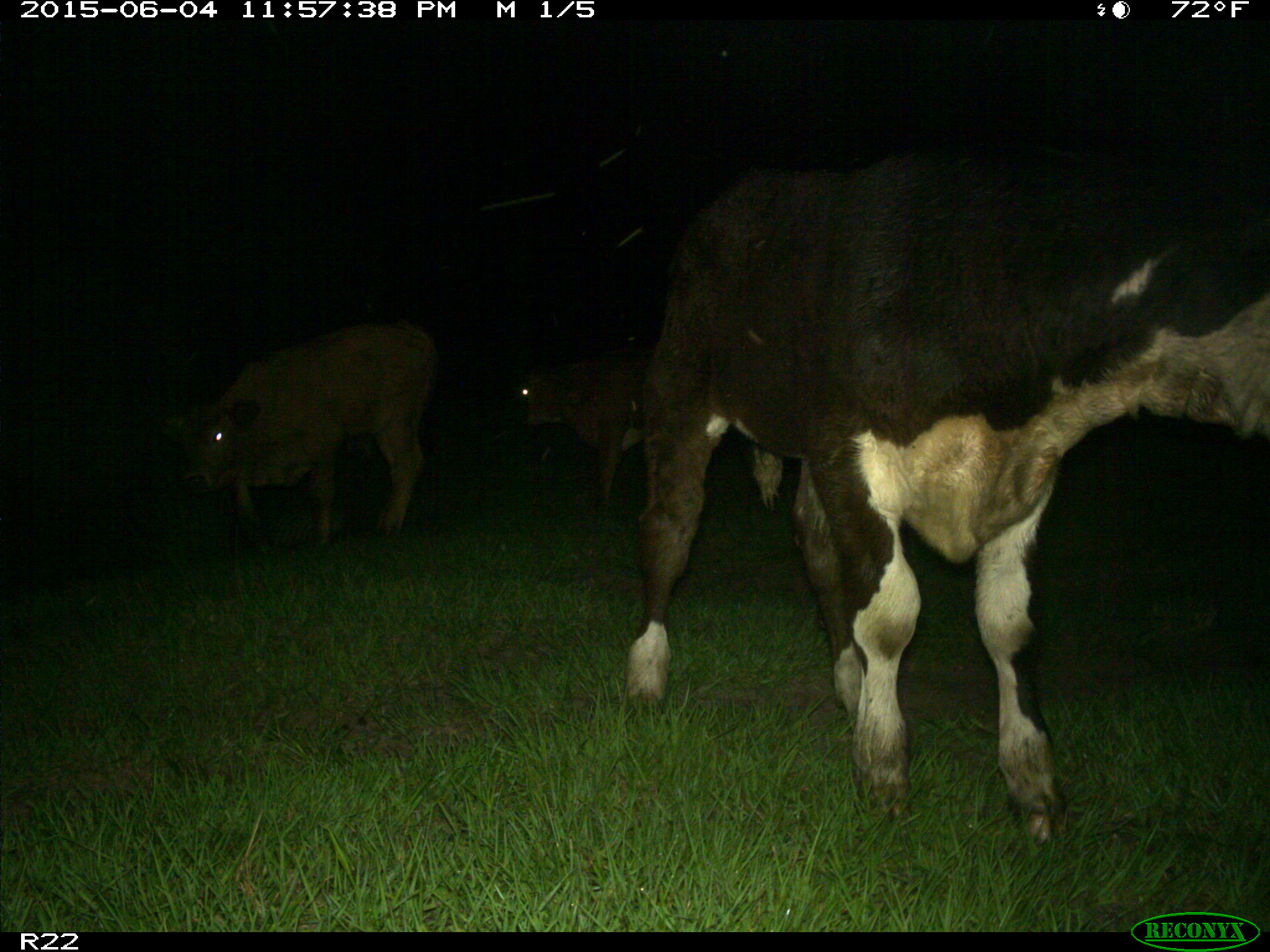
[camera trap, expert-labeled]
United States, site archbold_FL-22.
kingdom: Animalia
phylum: Chordata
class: Mammalia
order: Artiodactyla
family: Bovidae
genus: Bos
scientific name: Bos taurus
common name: domestic cow